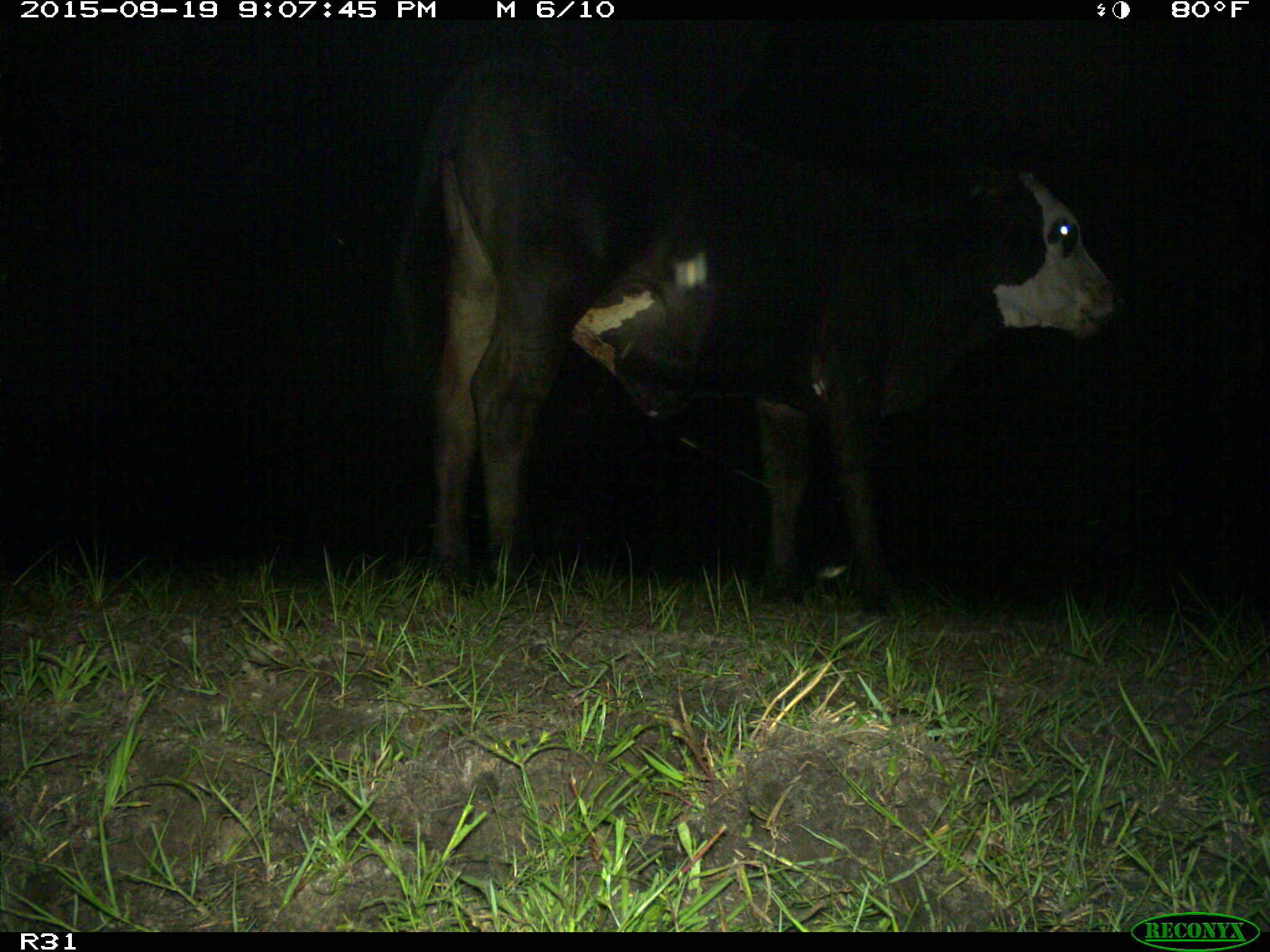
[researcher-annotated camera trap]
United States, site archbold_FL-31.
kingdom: Animalia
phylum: Chordata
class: Mammalia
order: Artiodactyla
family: Bovidae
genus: Bos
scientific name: Bos taurus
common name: domestic cow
Bos taurus (domestic cow).